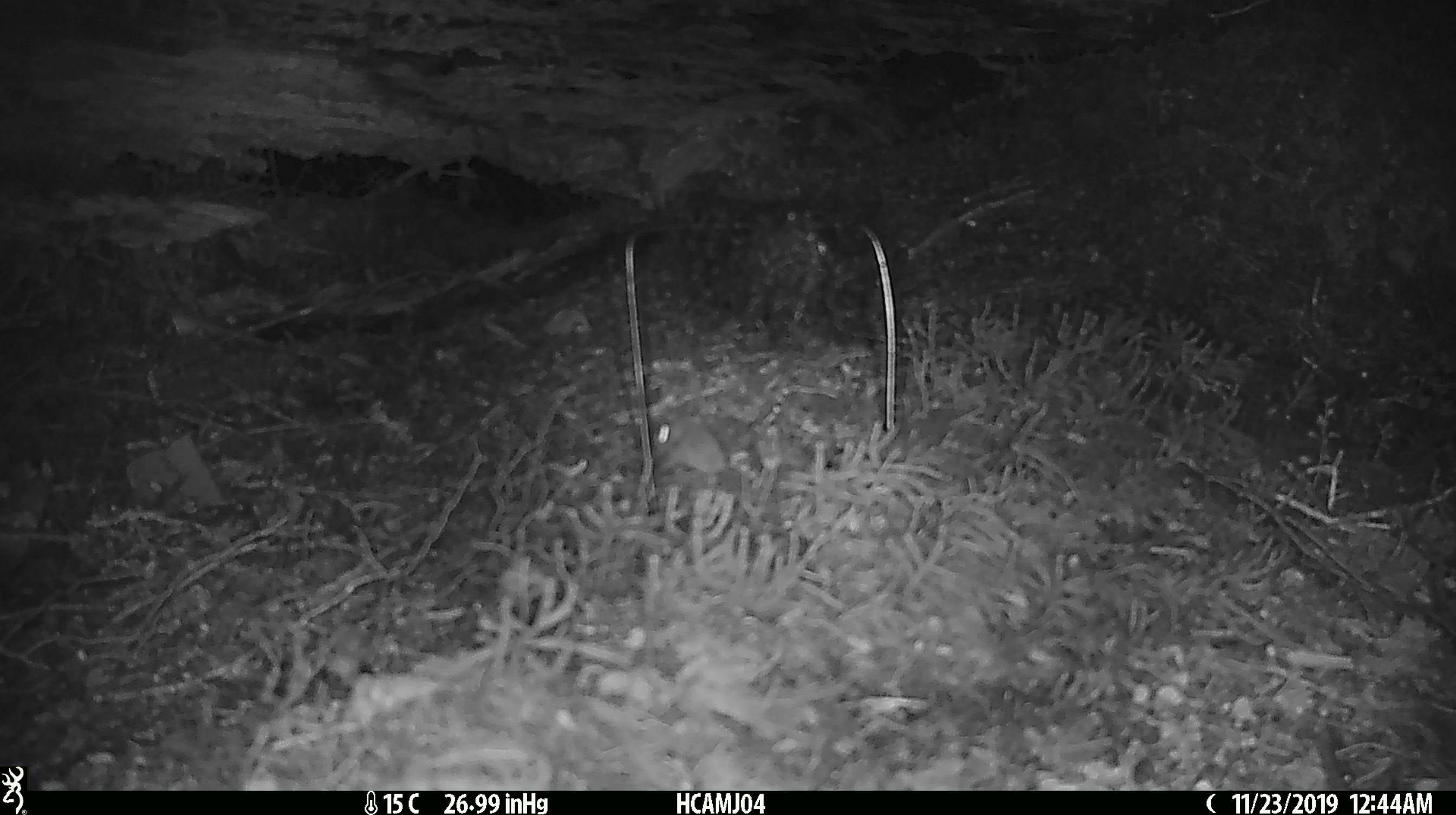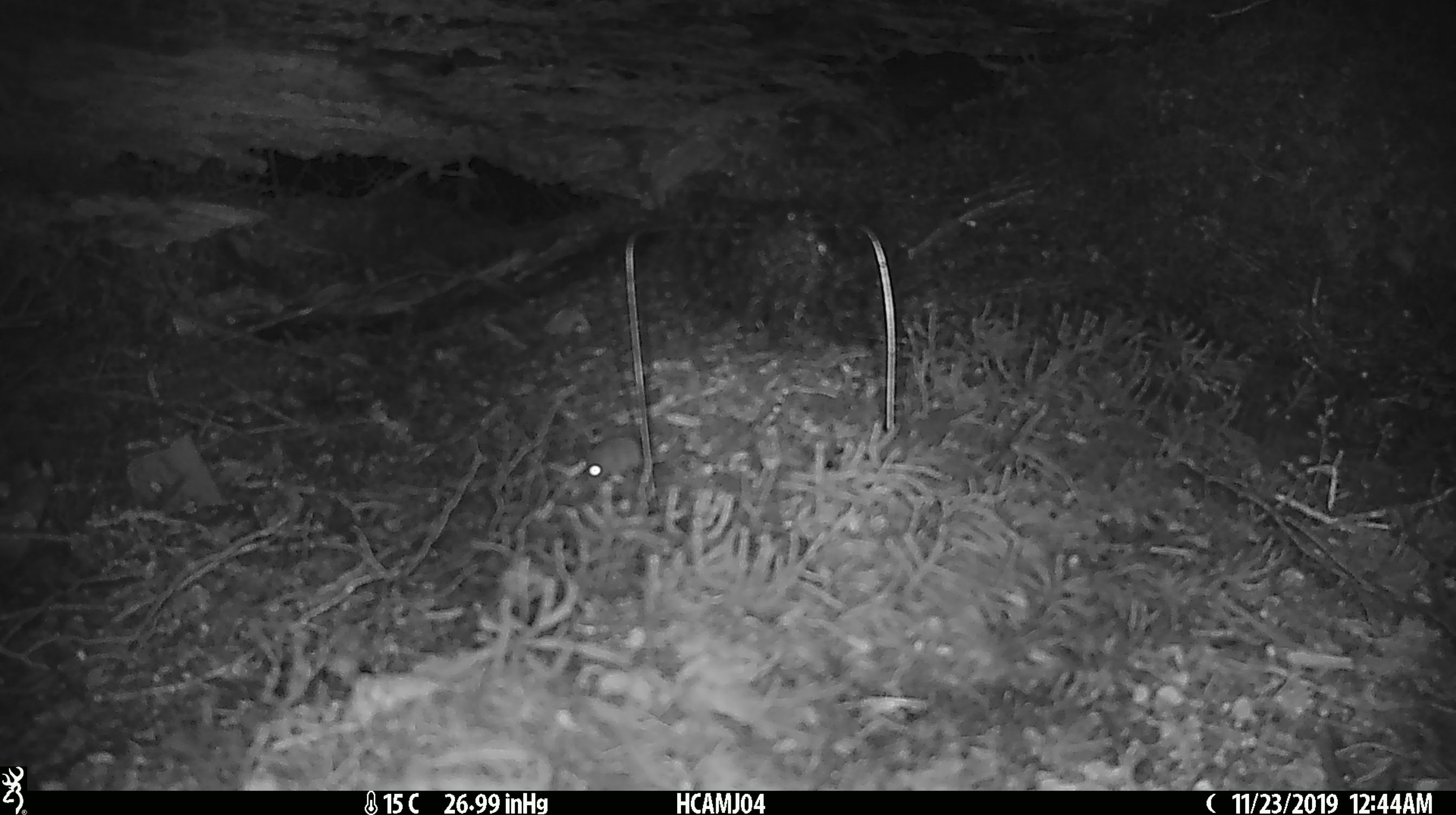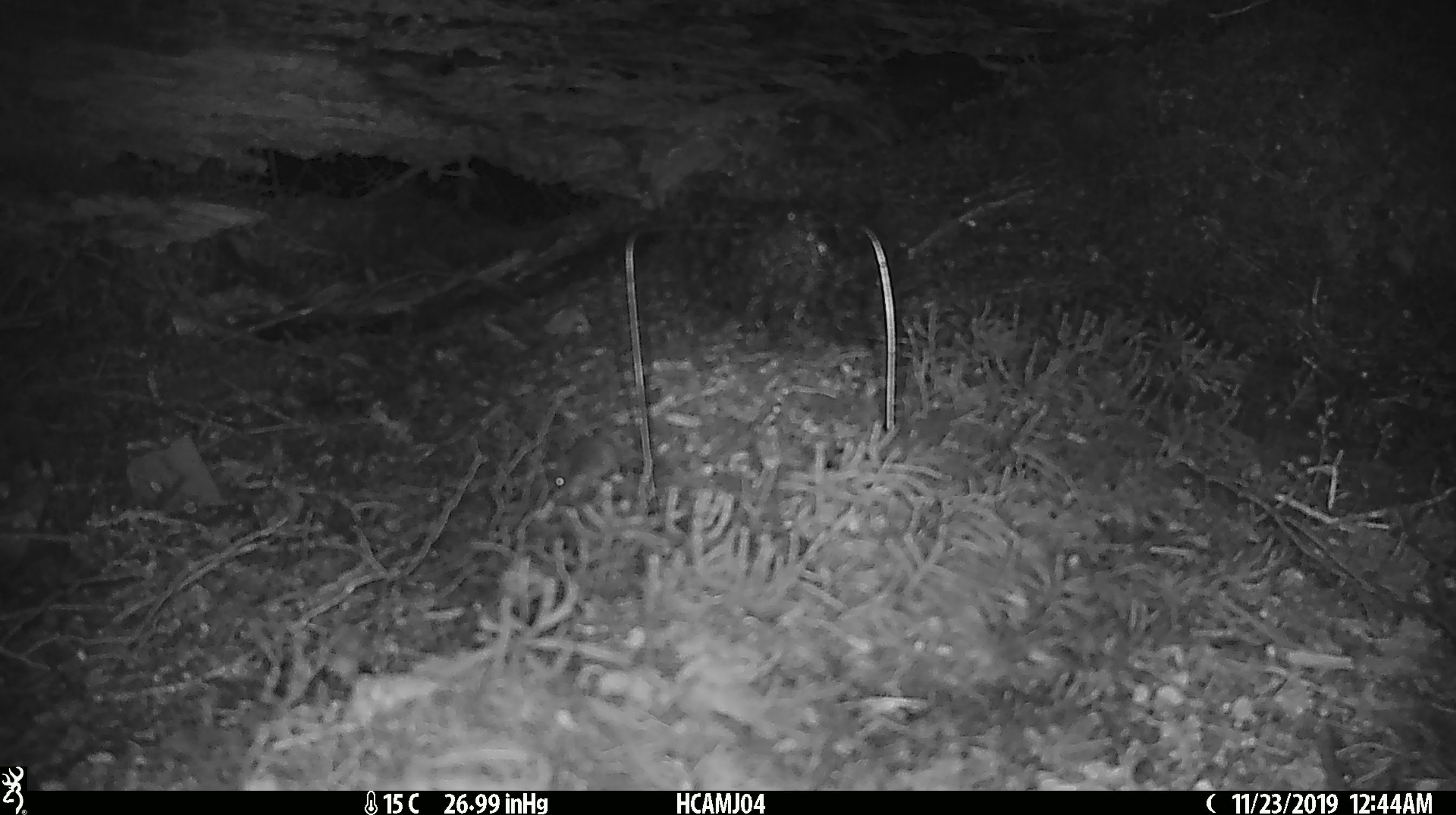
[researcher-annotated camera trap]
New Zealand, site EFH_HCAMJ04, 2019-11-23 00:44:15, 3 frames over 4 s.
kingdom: Animalia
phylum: Chordata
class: Mammalia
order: Rodentia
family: Muridae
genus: Mus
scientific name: Mus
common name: mouse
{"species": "mouse (Mus)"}